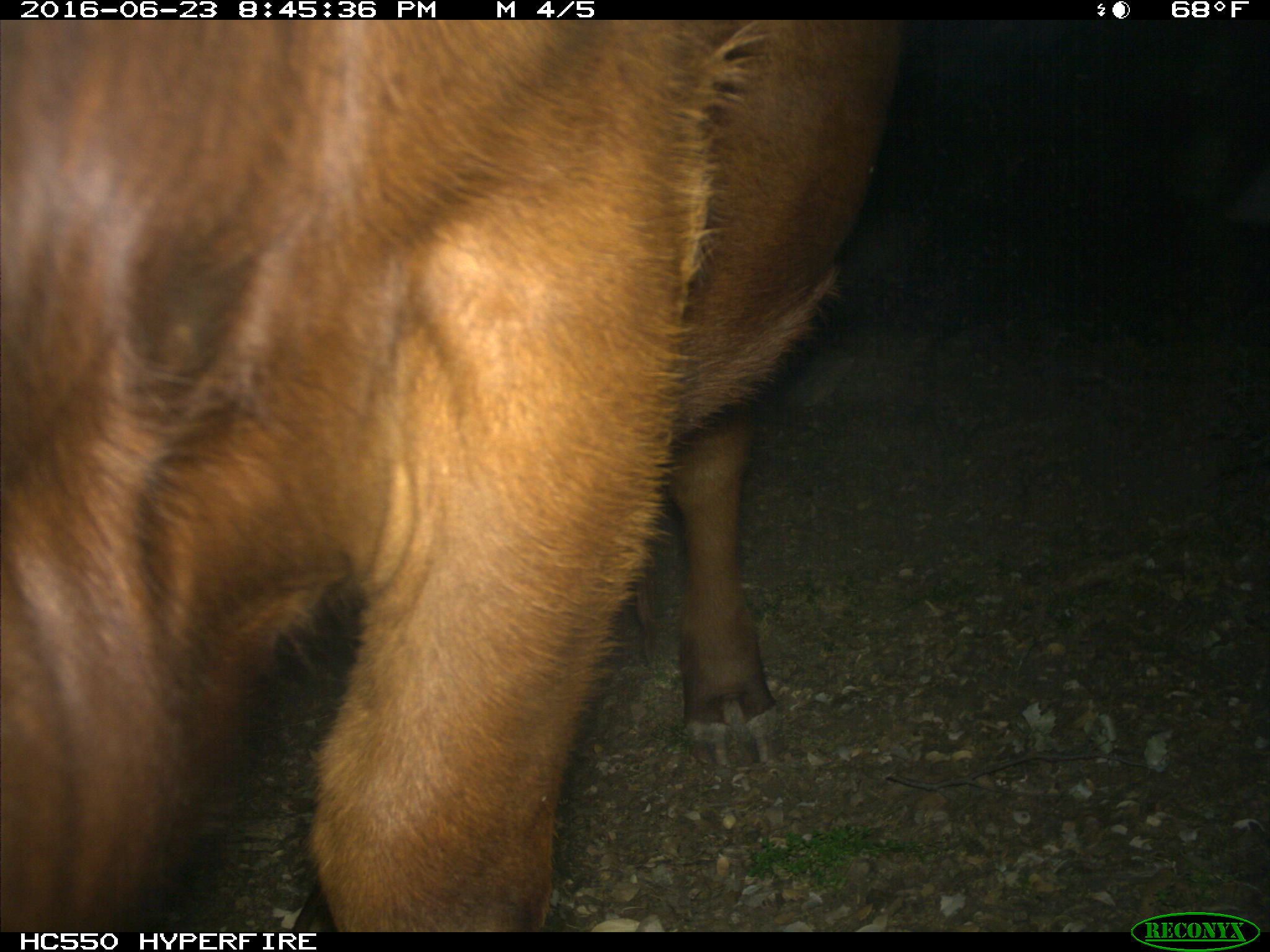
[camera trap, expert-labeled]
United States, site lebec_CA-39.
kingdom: Animalia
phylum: Chordata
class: Mammalia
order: Artiodactyla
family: Bovidae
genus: Bos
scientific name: Bos taurus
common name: domestic cow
Bos taurus (domestic cow).